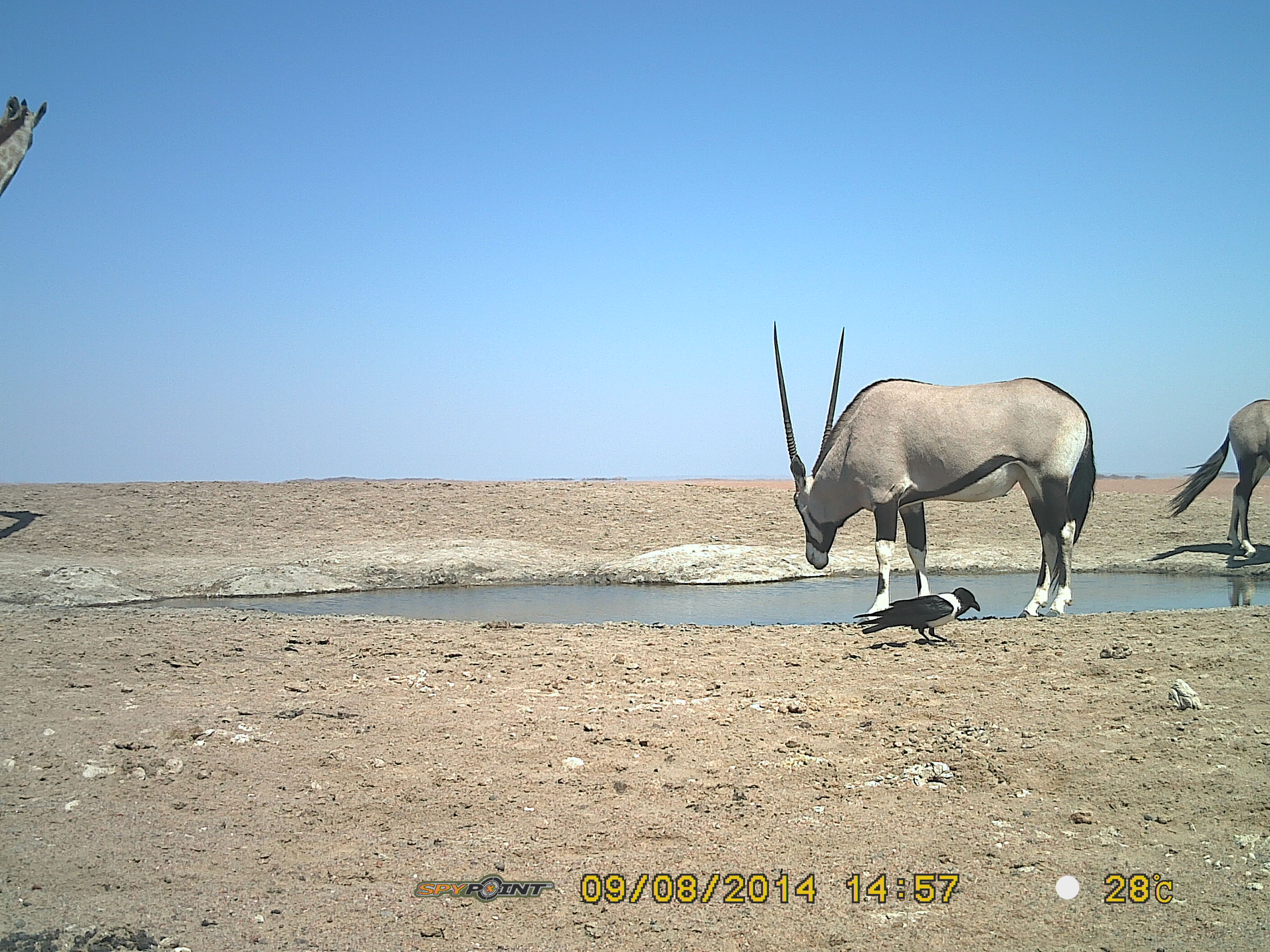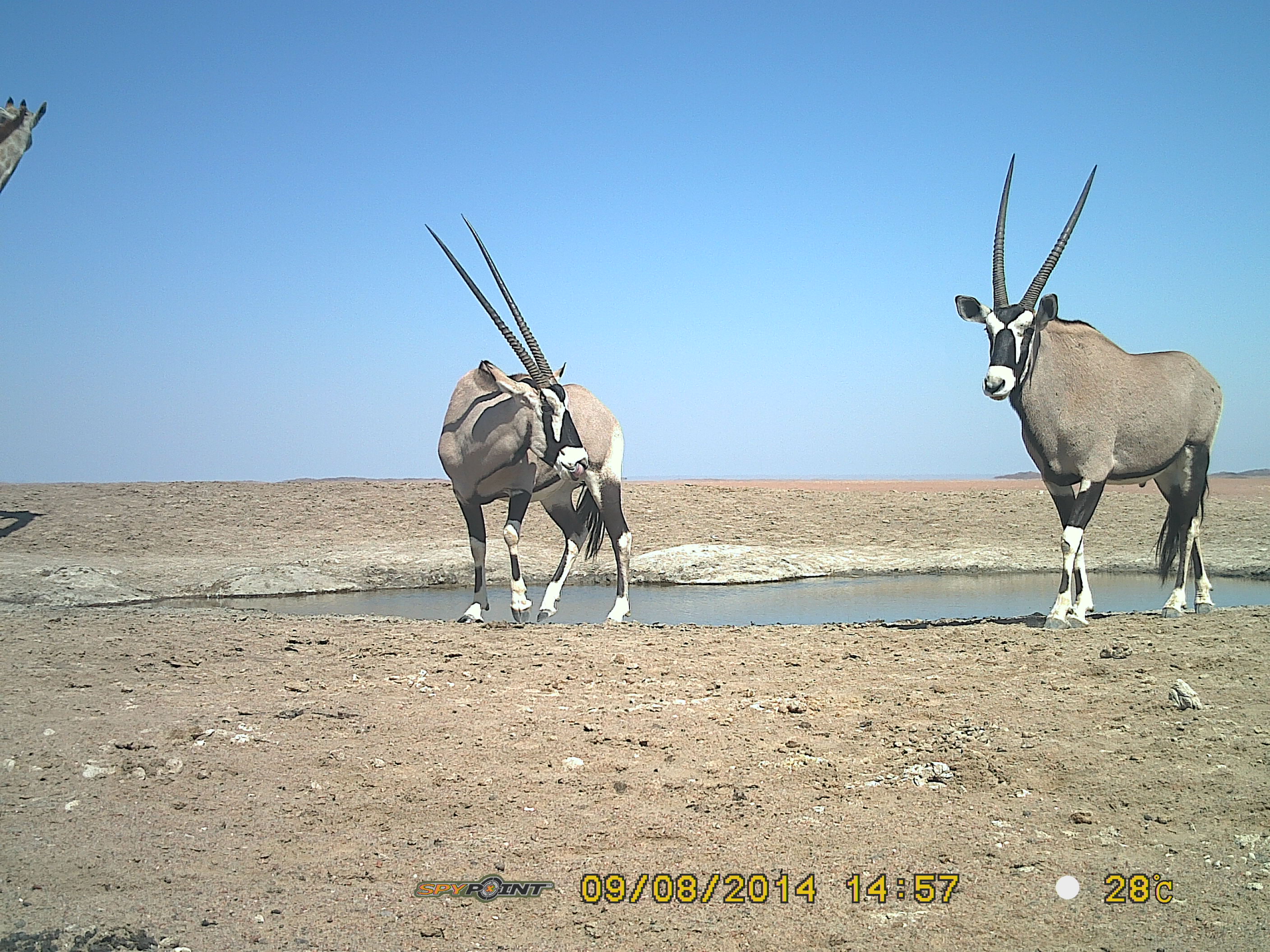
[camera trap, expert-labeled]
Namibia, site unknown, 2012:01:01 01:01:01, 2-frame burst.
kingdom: Animalia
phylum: Chordata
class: Mammalia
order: Artiodactyla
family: Bovidae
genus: Oryx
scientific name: Oryx gazella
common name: gemsbok